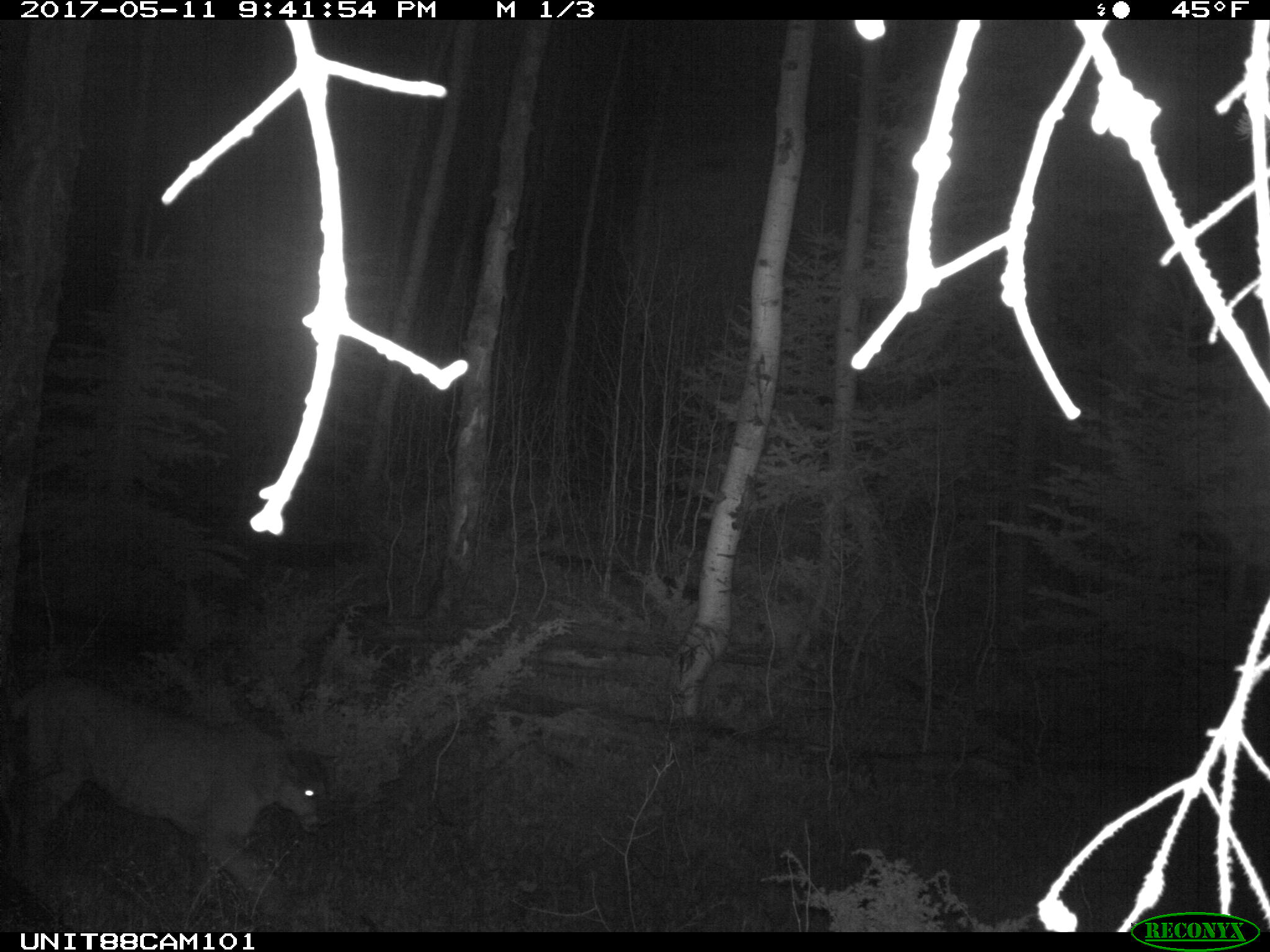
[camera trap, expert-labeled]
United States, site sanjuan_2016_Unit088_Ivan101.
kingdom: Animalia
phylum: Chordata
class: Mammalia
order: Carnivora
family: Felidae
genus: Puma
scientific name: Puma concolor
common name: mountain lion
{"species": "Puma concolor (mountain lion)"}